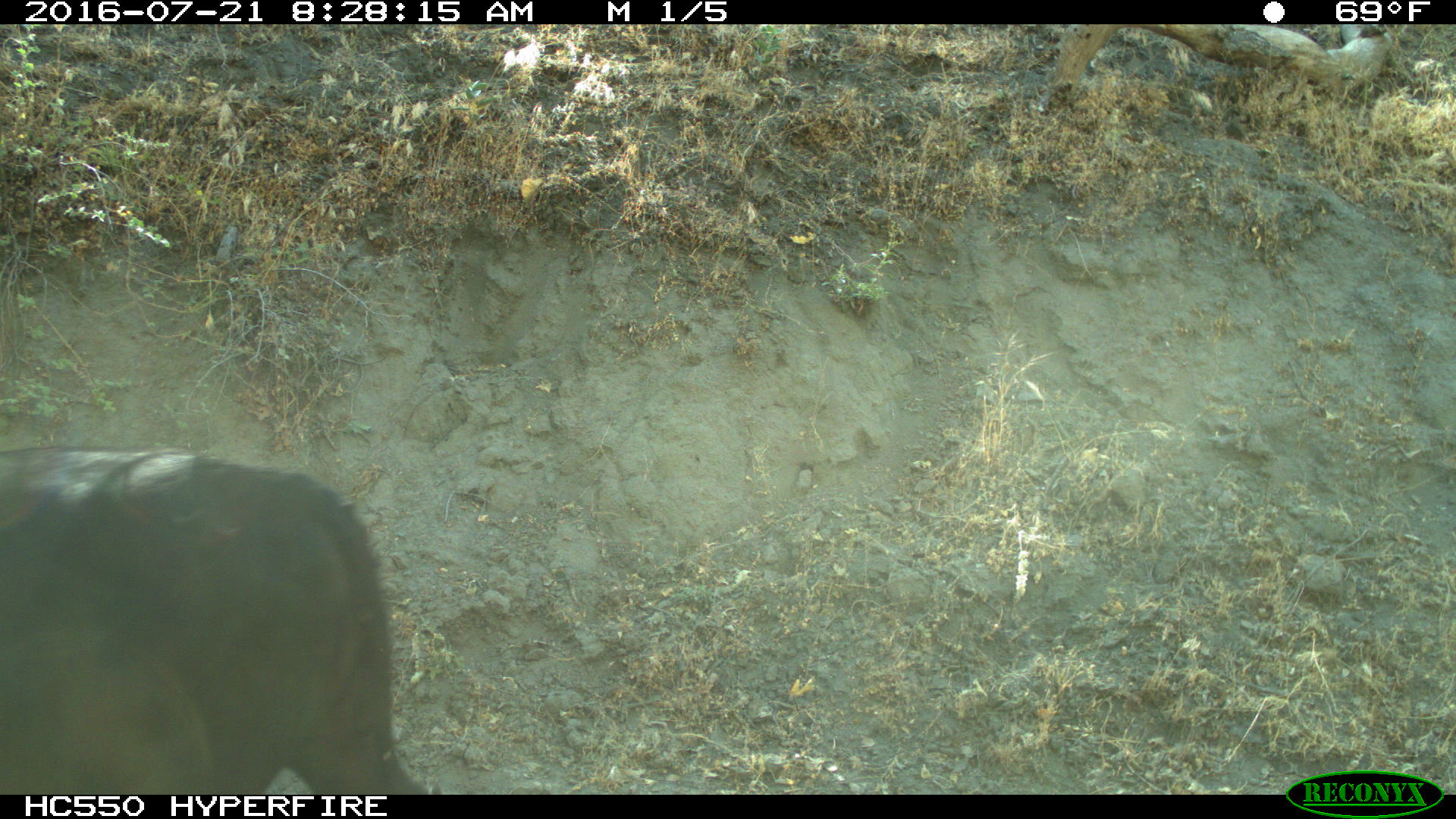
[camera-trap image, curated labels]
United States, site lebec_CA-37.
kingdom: Animalia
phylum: Chordata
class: Mammalia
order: Artiodactyla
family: Bovidae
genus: Bos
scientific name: Bos taurus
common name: domestic cow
Bos taurus (domestic cow).